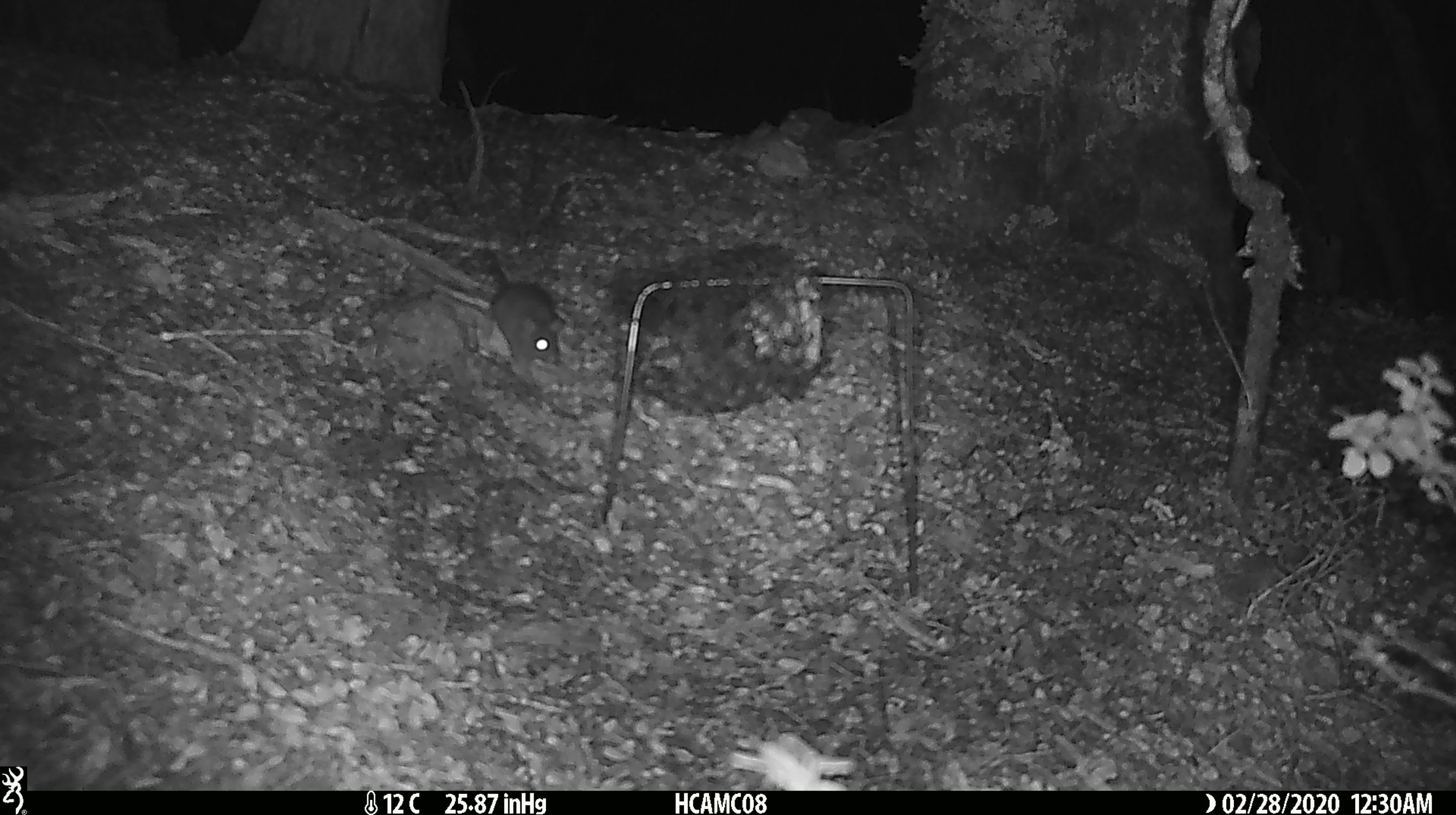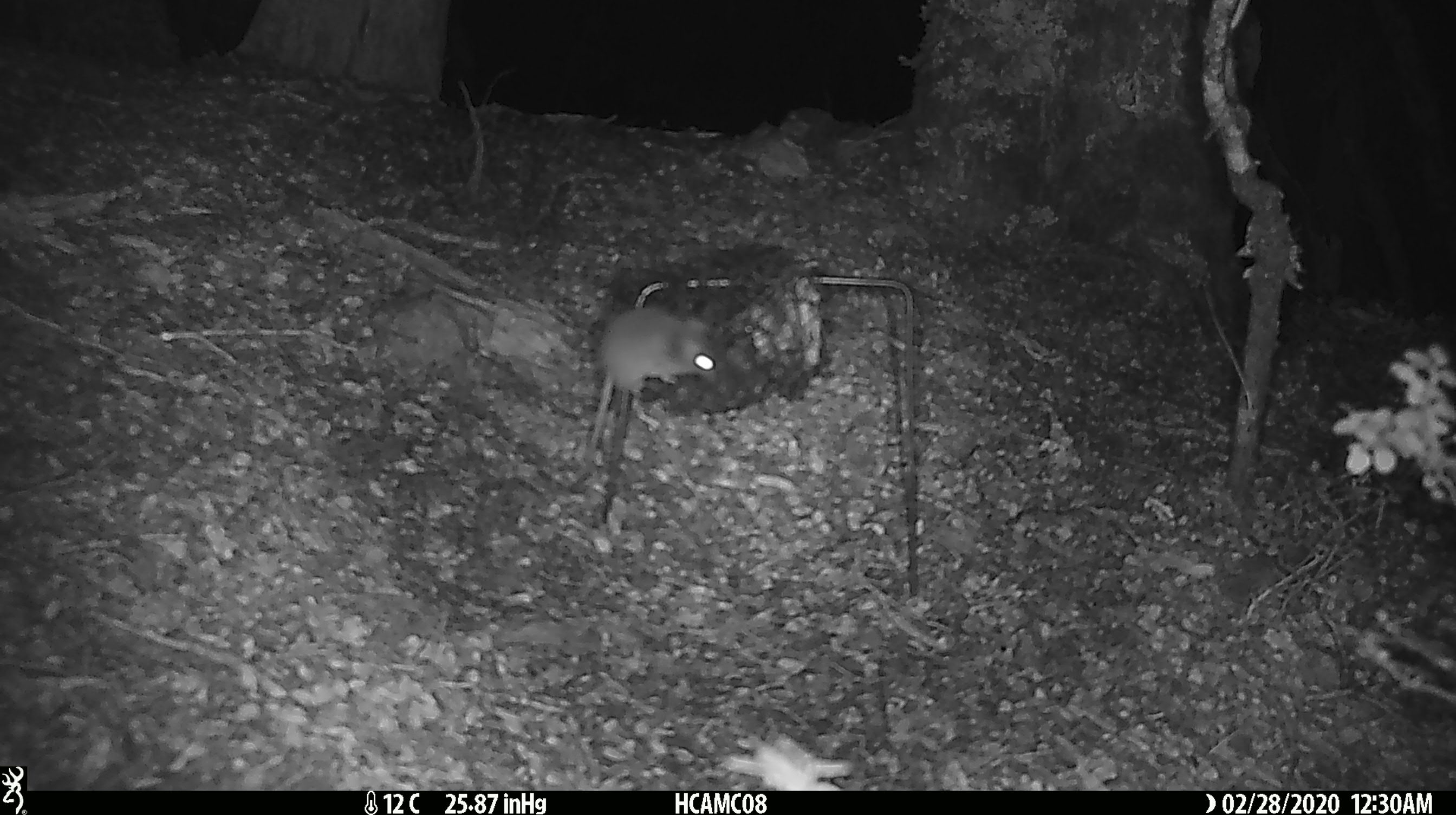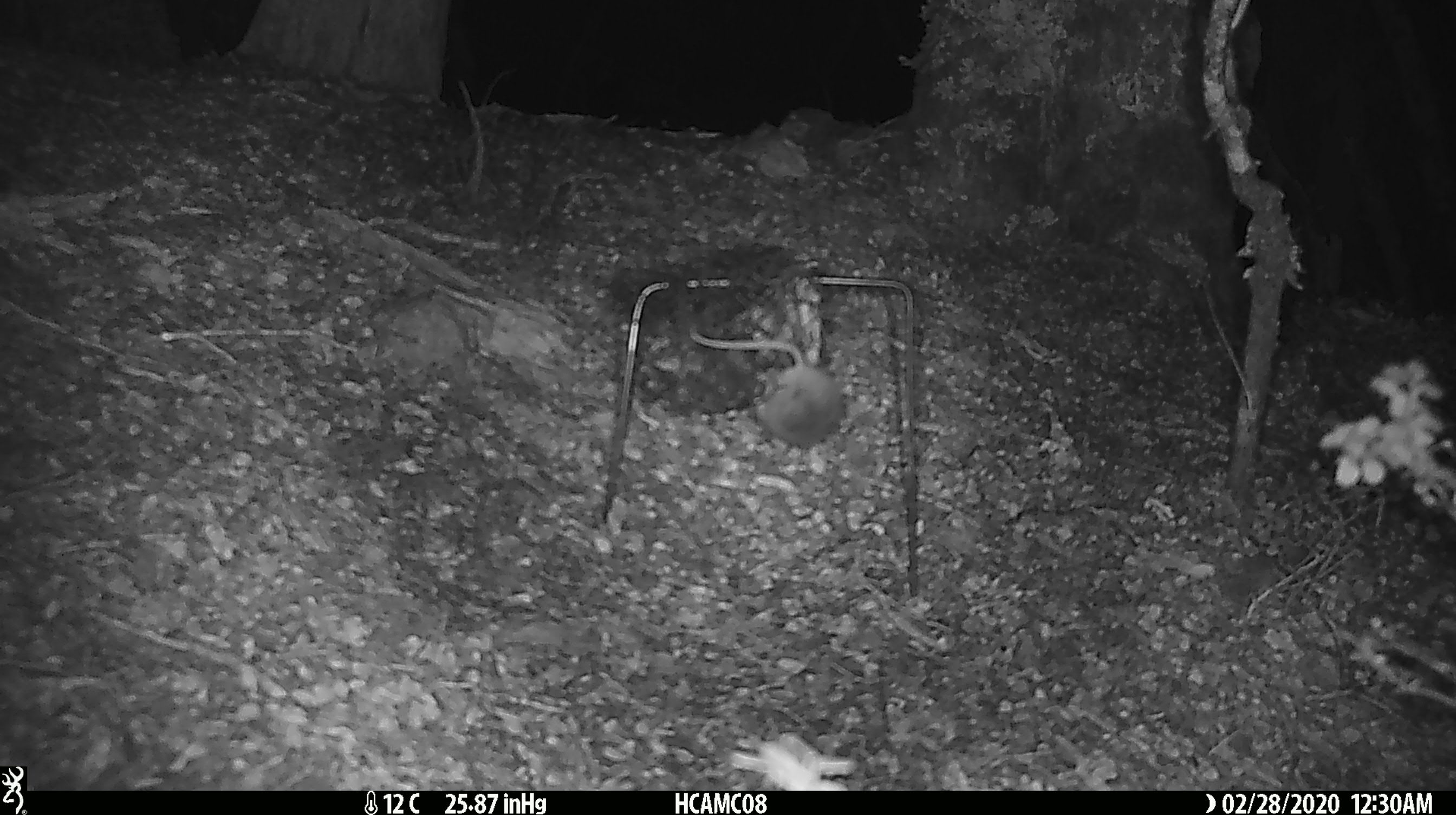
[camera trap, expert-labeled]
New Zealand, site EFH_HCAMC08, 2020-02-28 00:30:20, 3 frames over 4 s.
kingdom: Animalia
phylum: Chordata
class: Mammalia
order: Rodentia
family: Muridae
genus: Mus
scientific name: Mus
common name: mouse